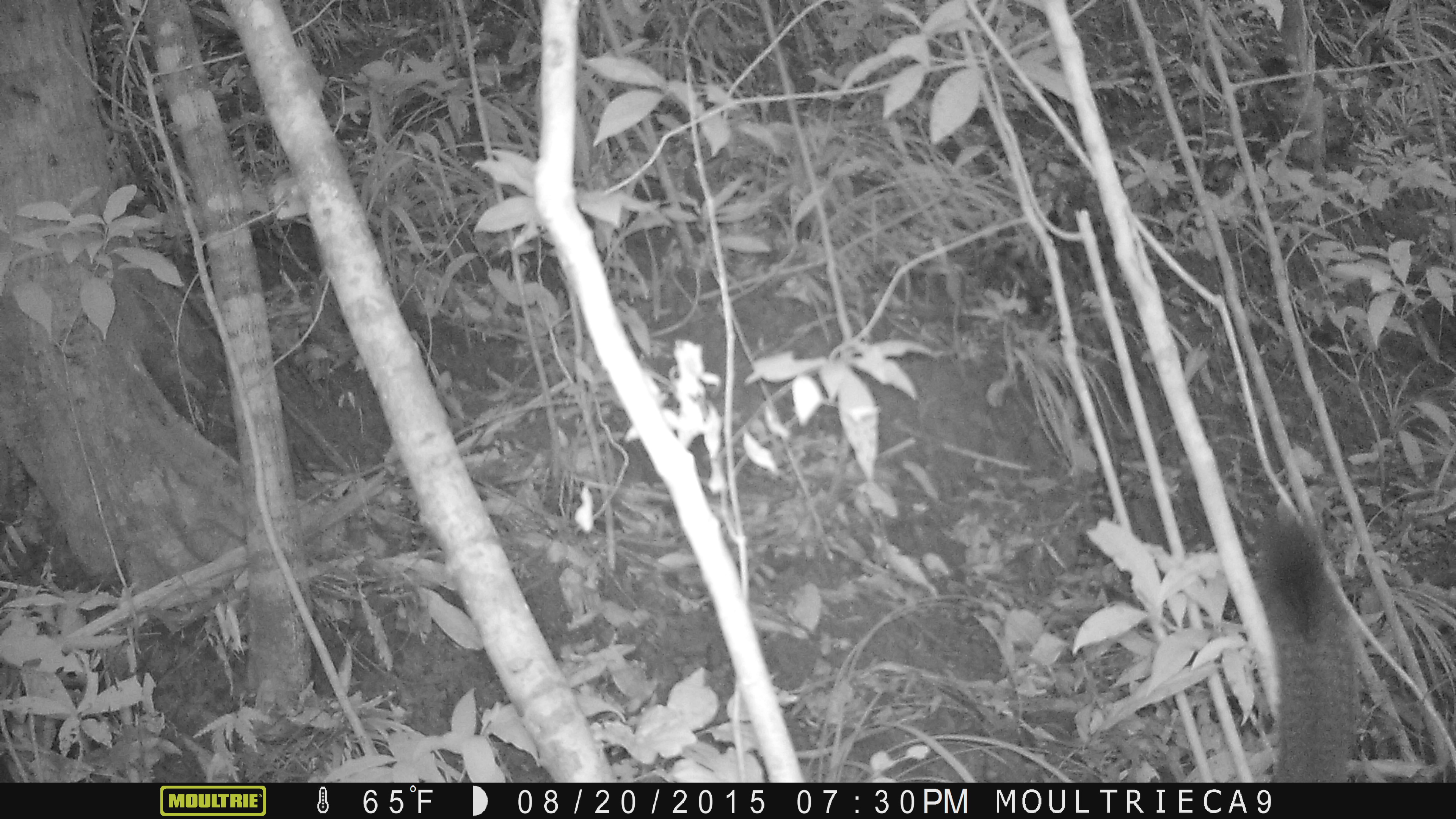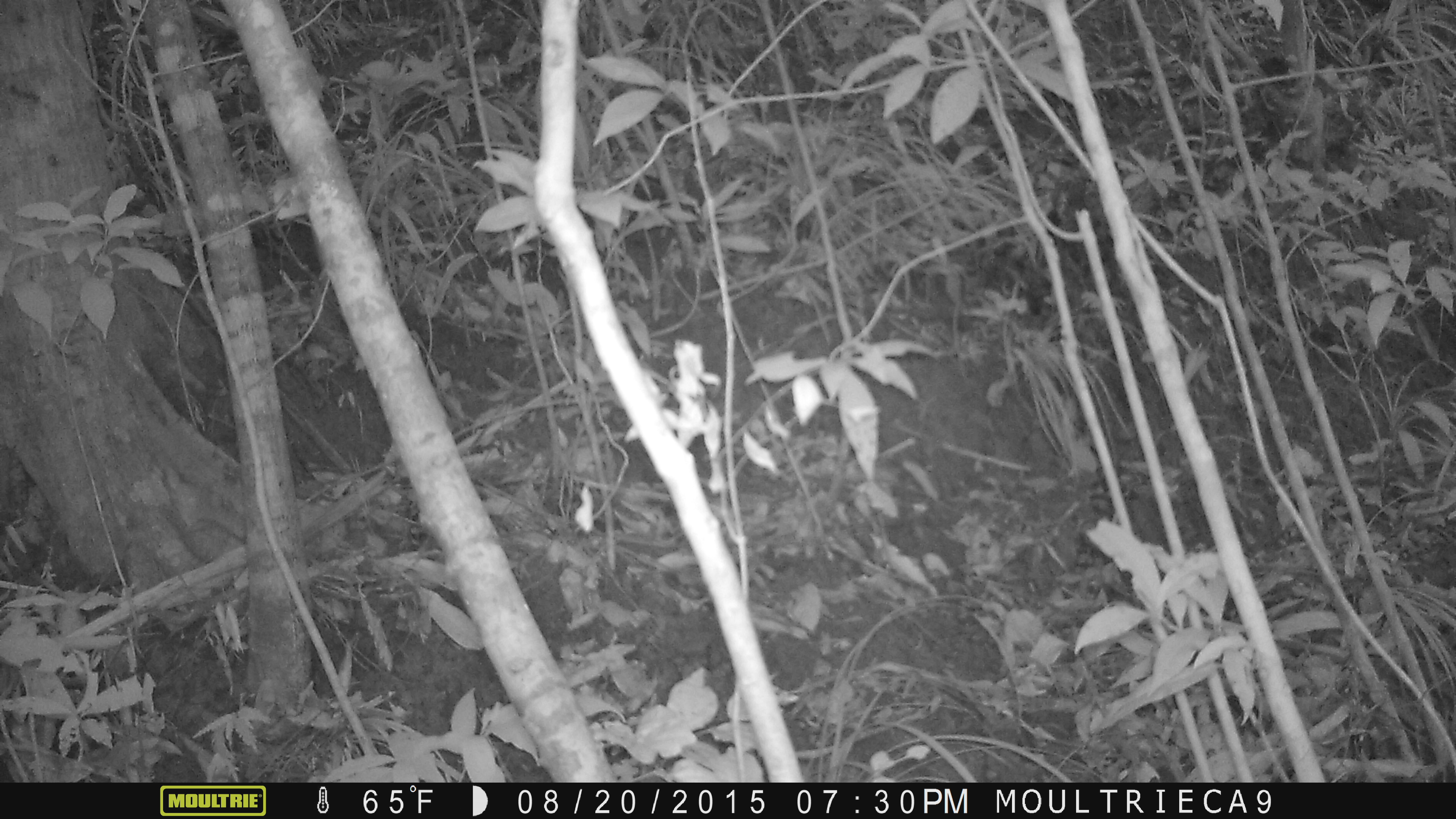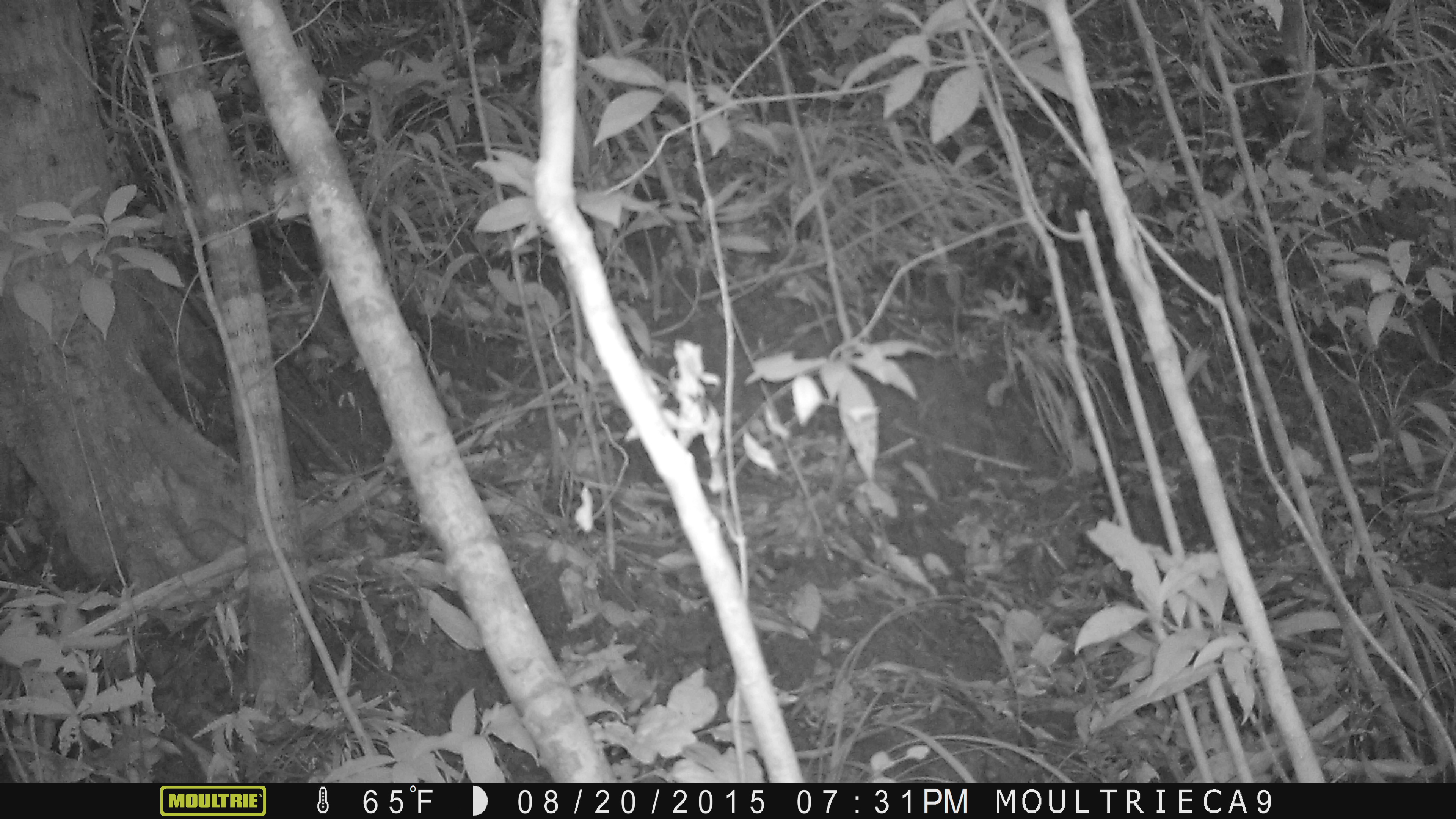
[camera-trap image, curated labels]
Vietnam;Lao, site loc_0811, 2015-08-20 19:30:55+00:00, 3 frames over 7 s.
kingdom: Animalia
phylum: Chordata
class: Mammalia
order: Rodentia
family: Sciuridae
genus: Sciurus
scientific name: Sciurus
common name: squirrel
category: unidentified squirrel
Unidentified squirrel (squirrel) (Sciurus). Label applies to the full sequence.